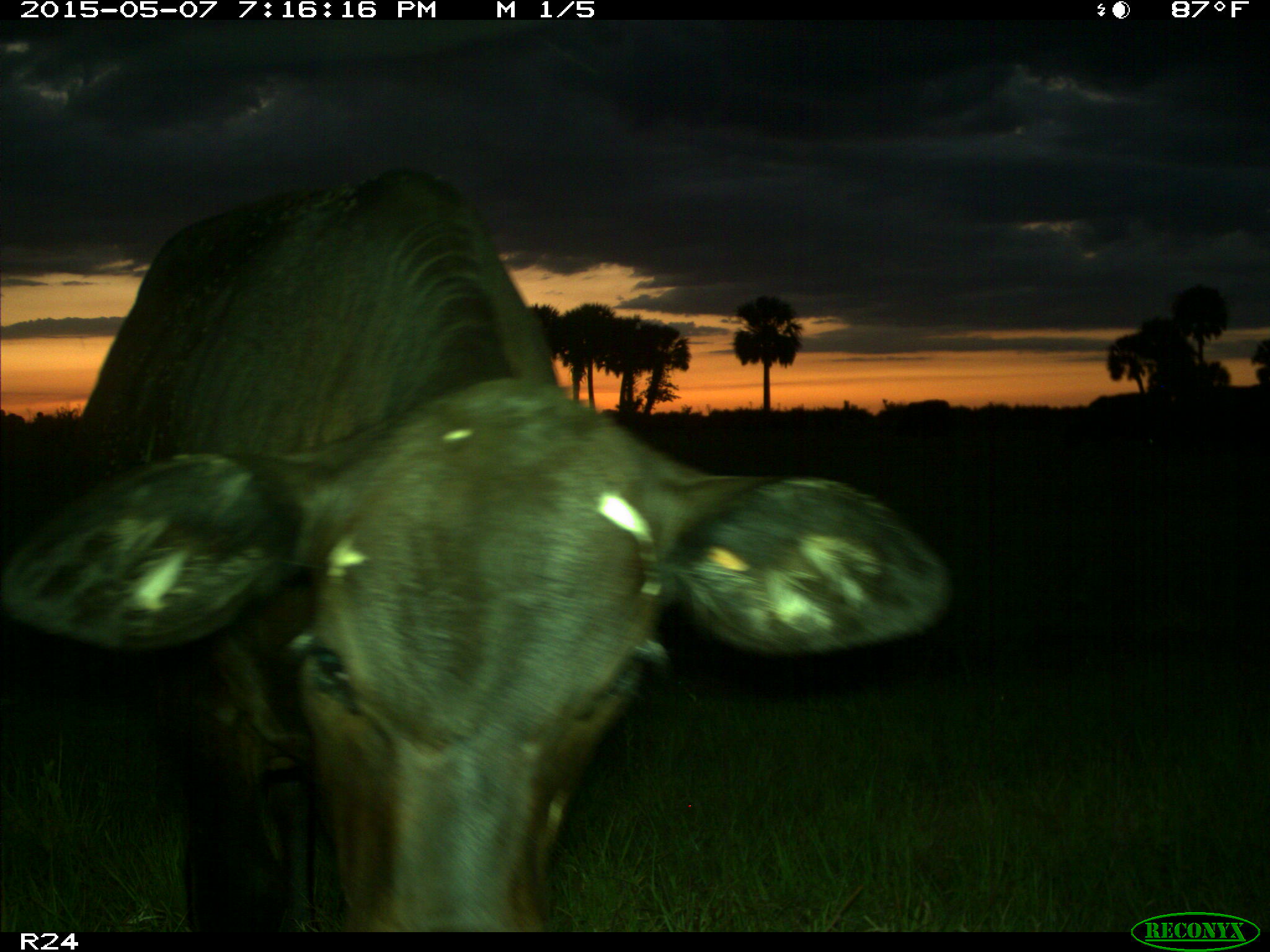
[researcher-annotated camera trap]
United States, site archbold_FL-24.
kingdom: Animalia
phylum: Chordata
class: Mammalia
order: Artiodactyla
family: Bovidae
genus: Bos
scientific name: Bos taurus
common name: domestic cow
Bos taurus (domestic cow).